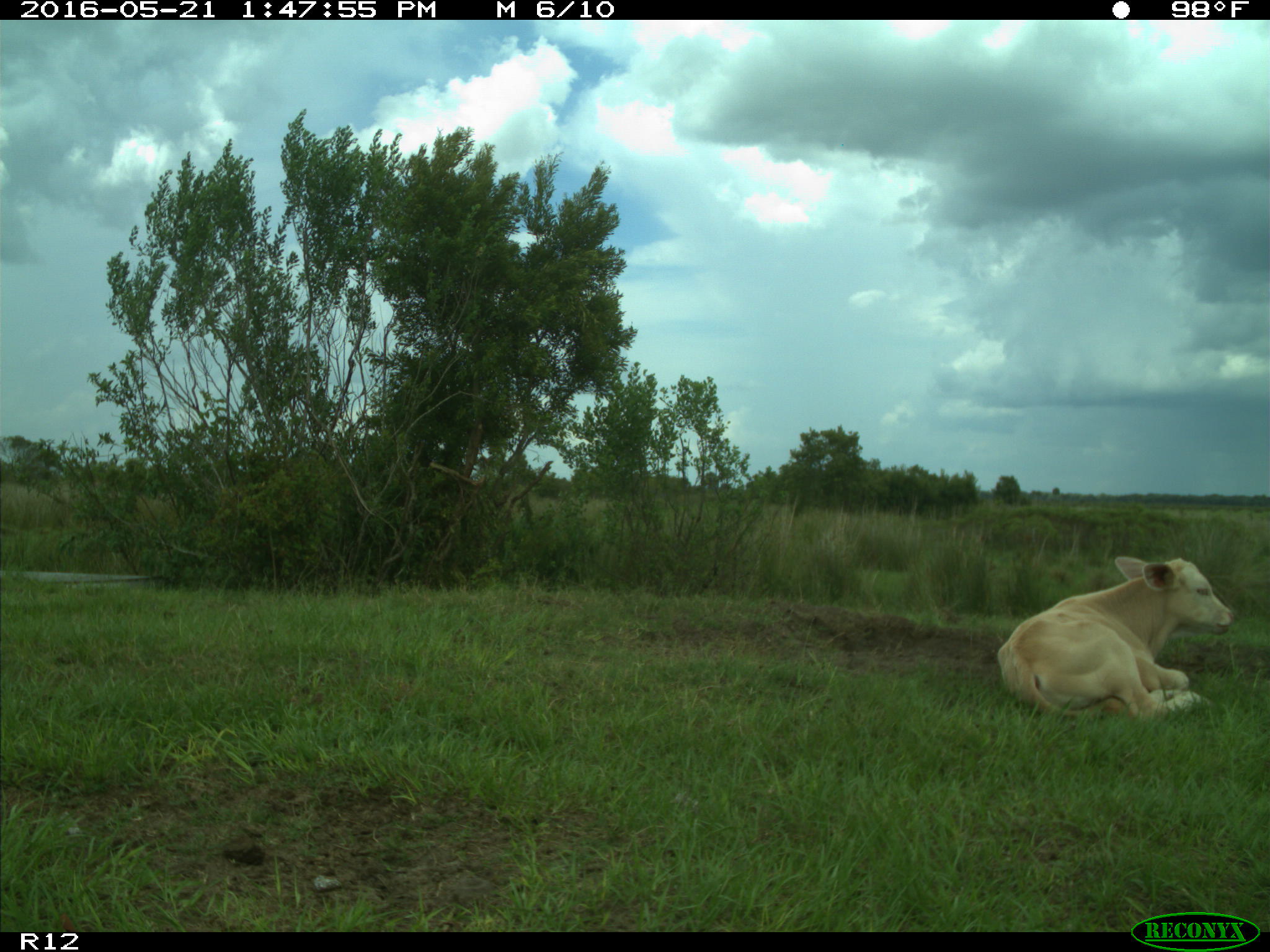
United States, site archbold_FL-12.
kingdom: Animalia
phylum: Chordata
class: Mammalia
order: Artiodactyla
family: Bovidae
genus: Bos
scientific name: Bos taurus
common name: domestic cow